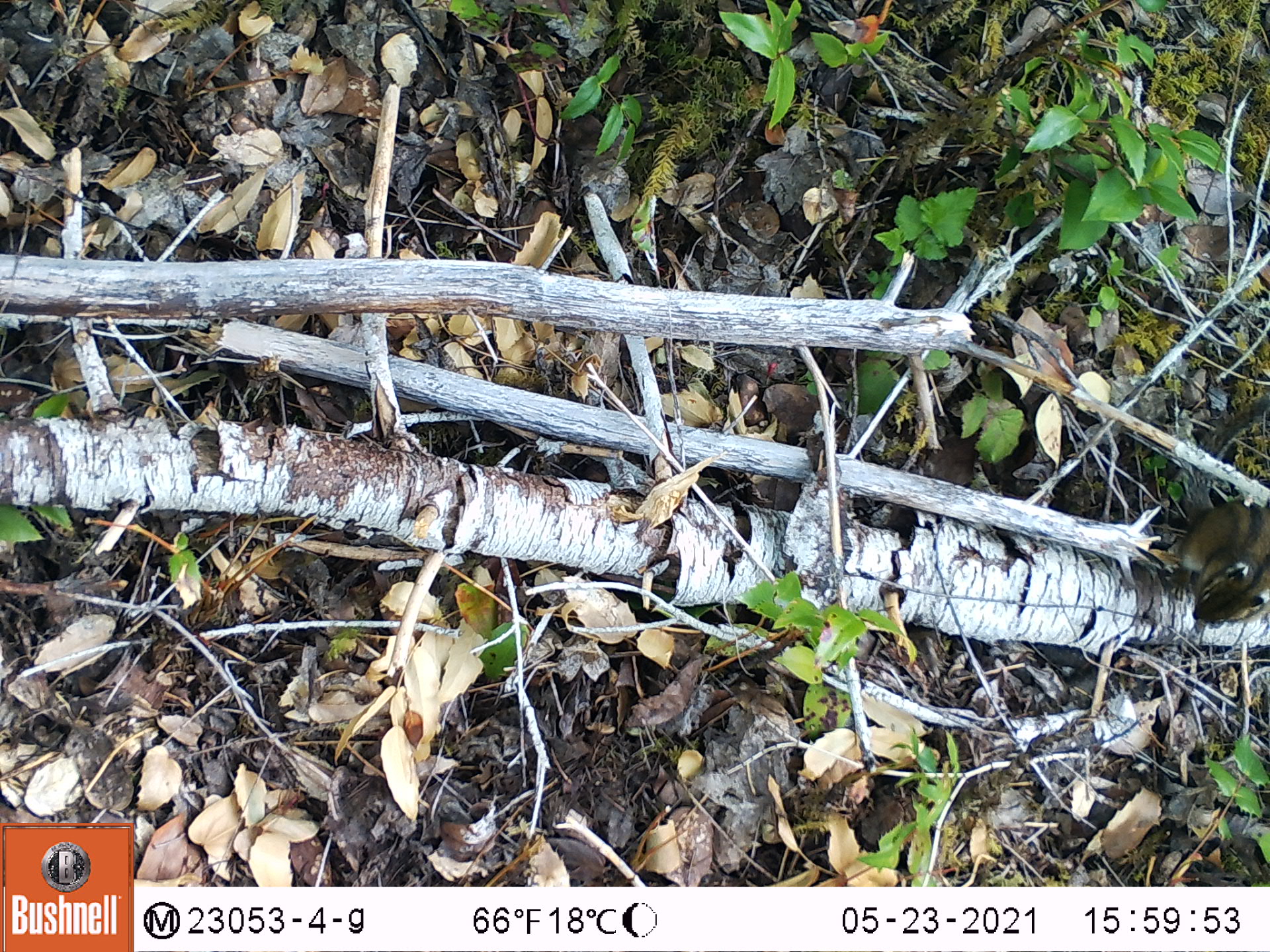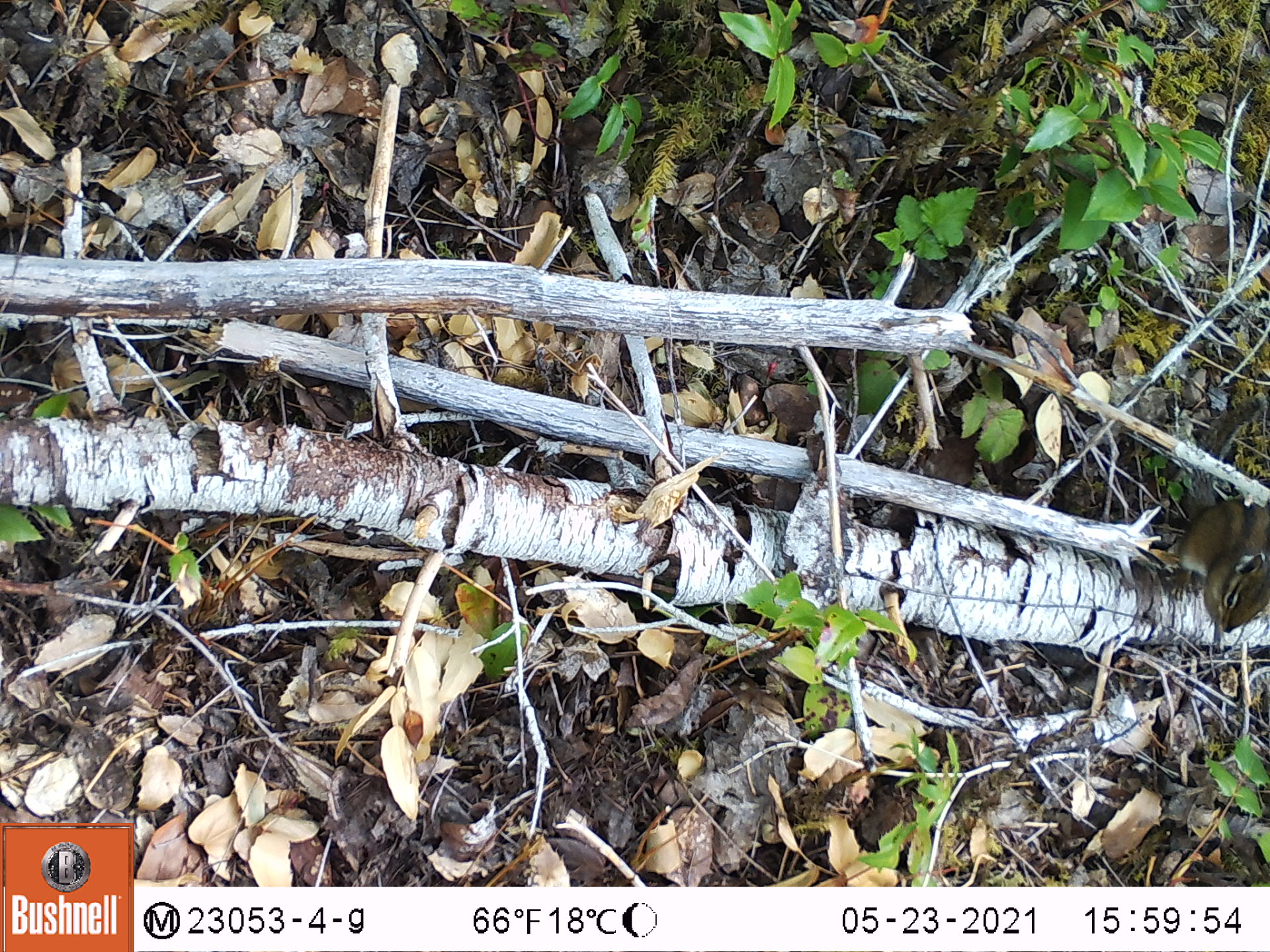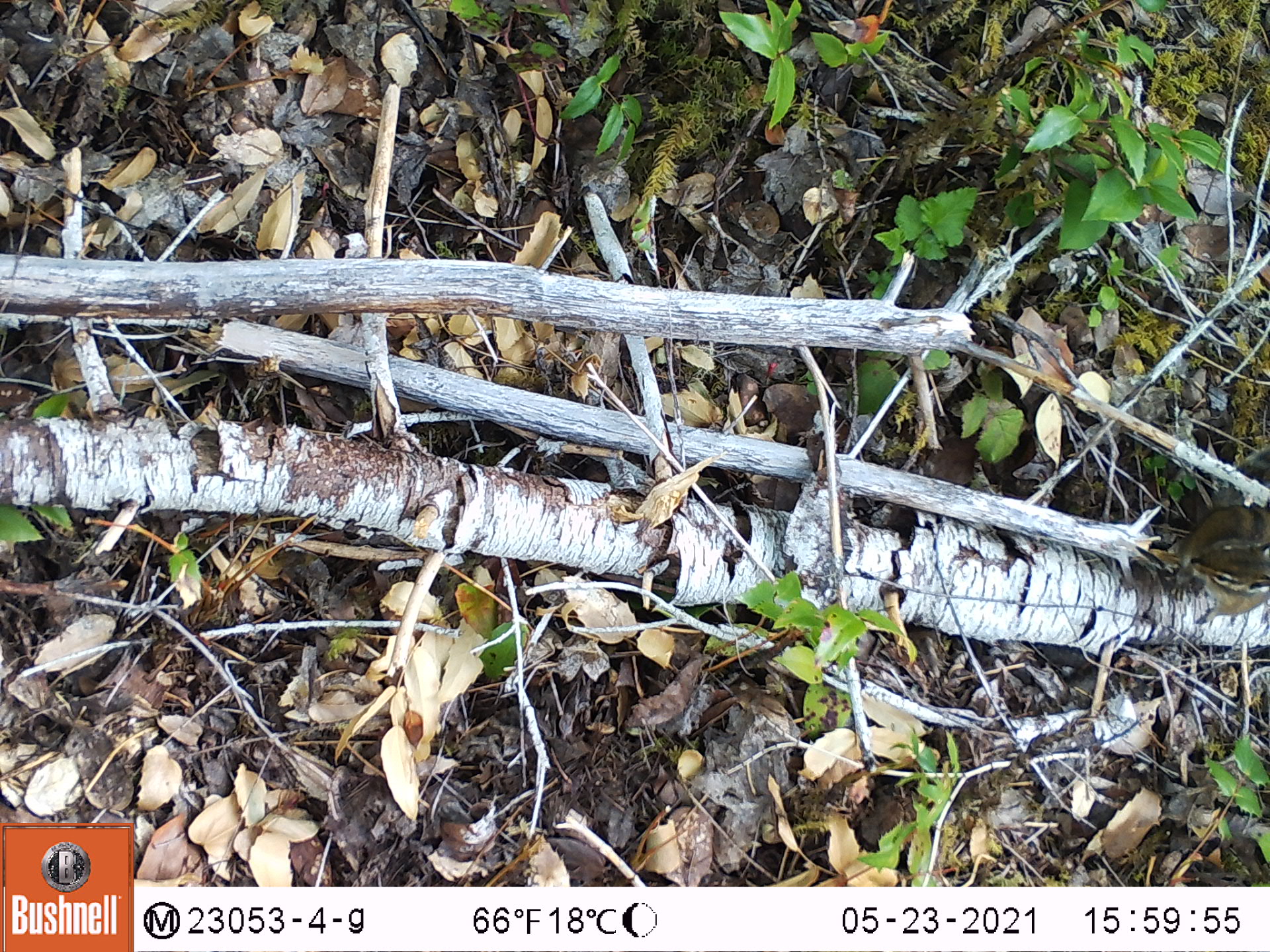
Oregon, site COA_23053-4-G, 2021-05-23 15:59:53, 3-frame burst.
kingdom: Animalia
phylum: Chordata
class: Mammalia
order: Rodentia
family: Sciuridae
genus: Neotamias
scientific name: Neotamias townsendii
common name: townsend's chipmunk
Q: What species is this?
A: Townsend's chipmunk (Neotamias townsendii).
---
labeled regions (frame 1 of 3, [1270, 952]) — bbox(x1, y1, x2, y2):
townsend's chipmunk: bbox(1161, 387, 1268, 631)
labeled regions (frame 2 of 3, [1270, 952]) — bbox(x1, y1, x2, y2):
townsend's chipmunk: bbox(1158, 387, 1268, 642)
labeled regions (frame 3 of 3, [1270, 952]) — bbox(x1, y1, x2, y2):
townsend's chipmunk: bbox(1141, 438, 1267, 629)